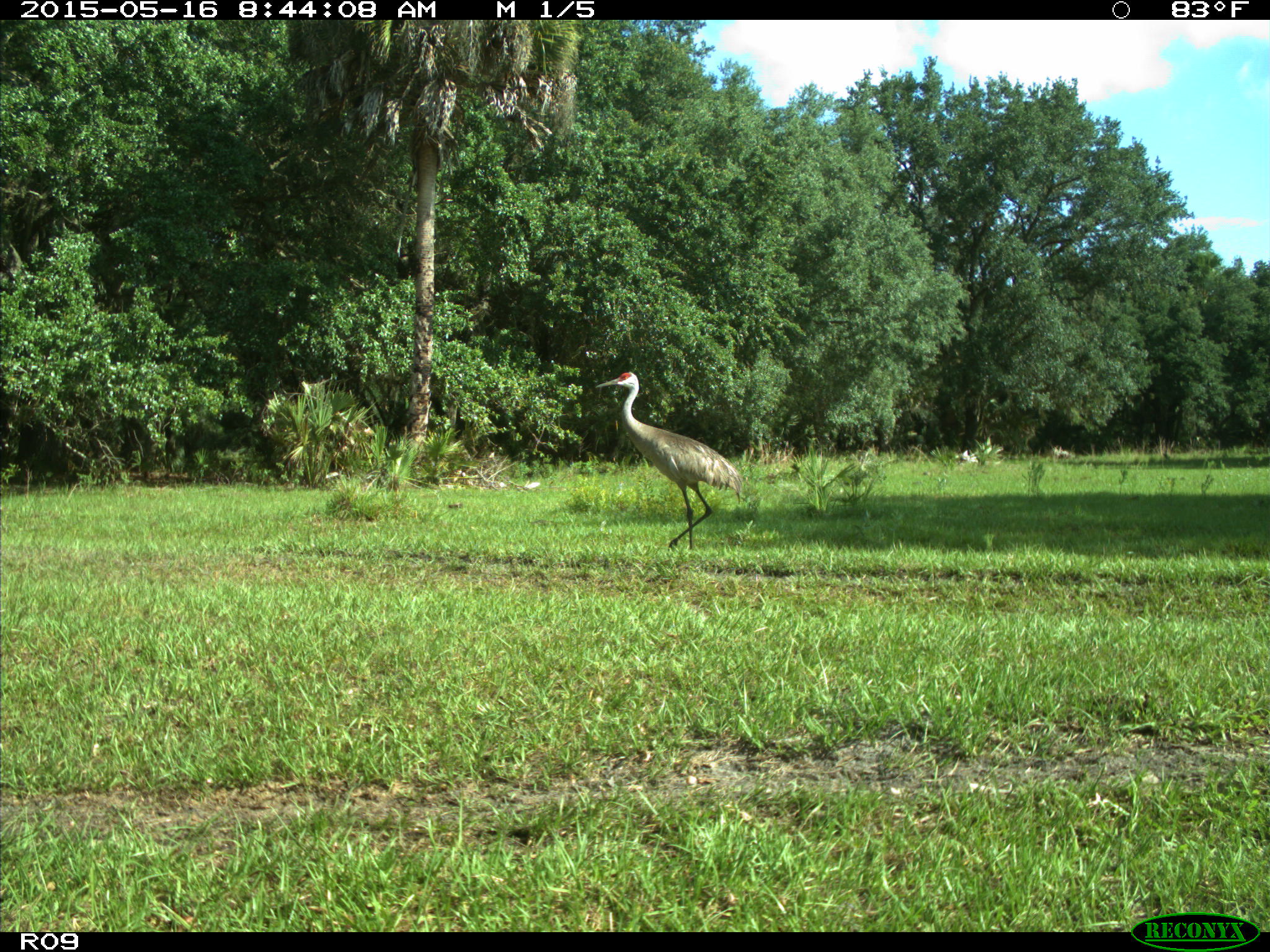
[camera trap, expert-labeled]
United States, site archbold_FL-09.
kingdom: Animalia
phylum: Chordata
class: Aves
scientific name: Aves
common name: birds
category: unidentified bird